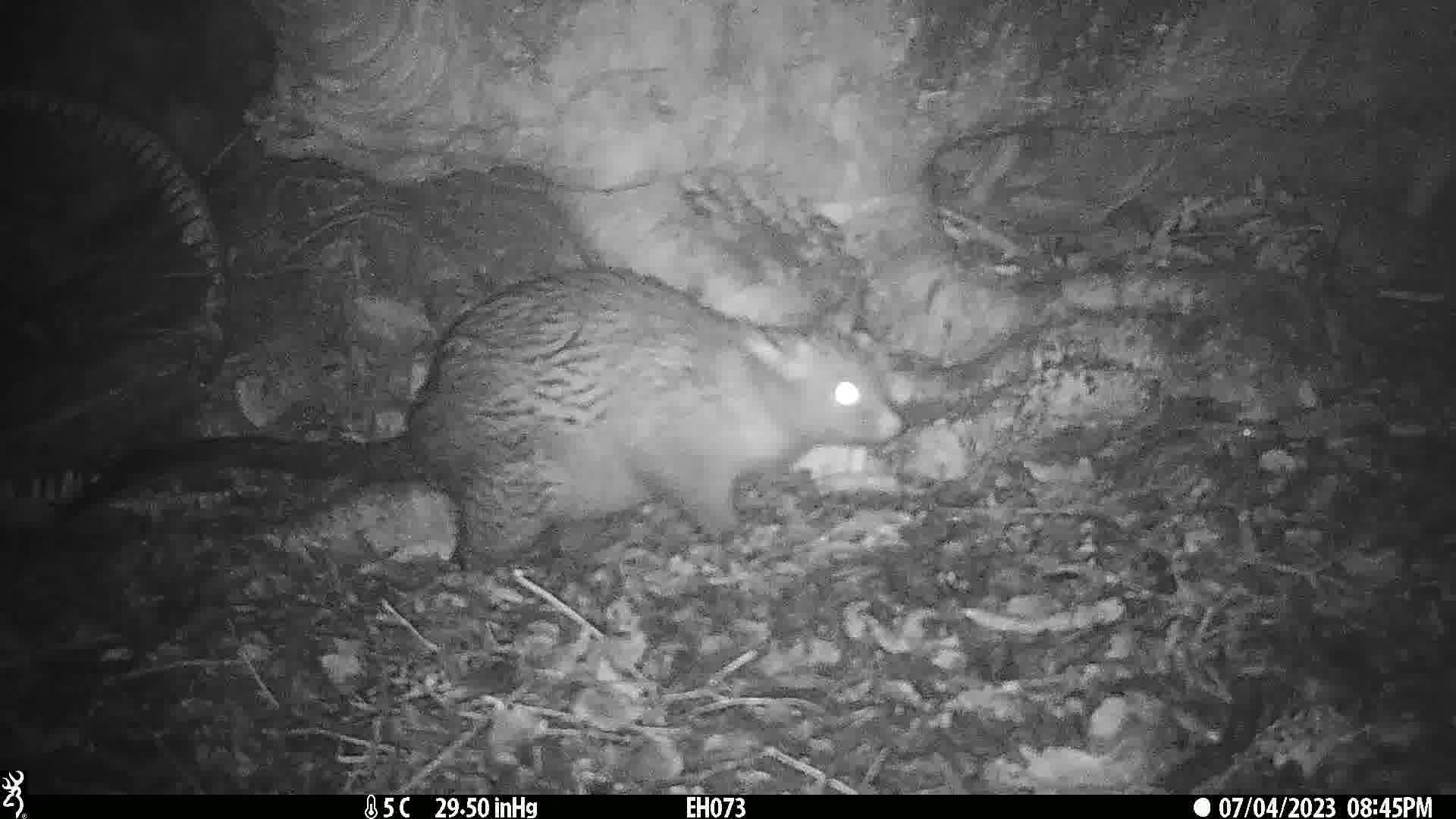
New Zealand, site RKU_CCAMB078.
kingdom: Animalia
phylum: Chordata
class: Mammalia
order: Diprotodontia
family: Phalangeridae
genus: Trichosurus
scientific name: Trichosurus vulpecula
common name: common brushtail possum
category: possum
Possum (common brushtail possum) (Trichosurus vulpecula).